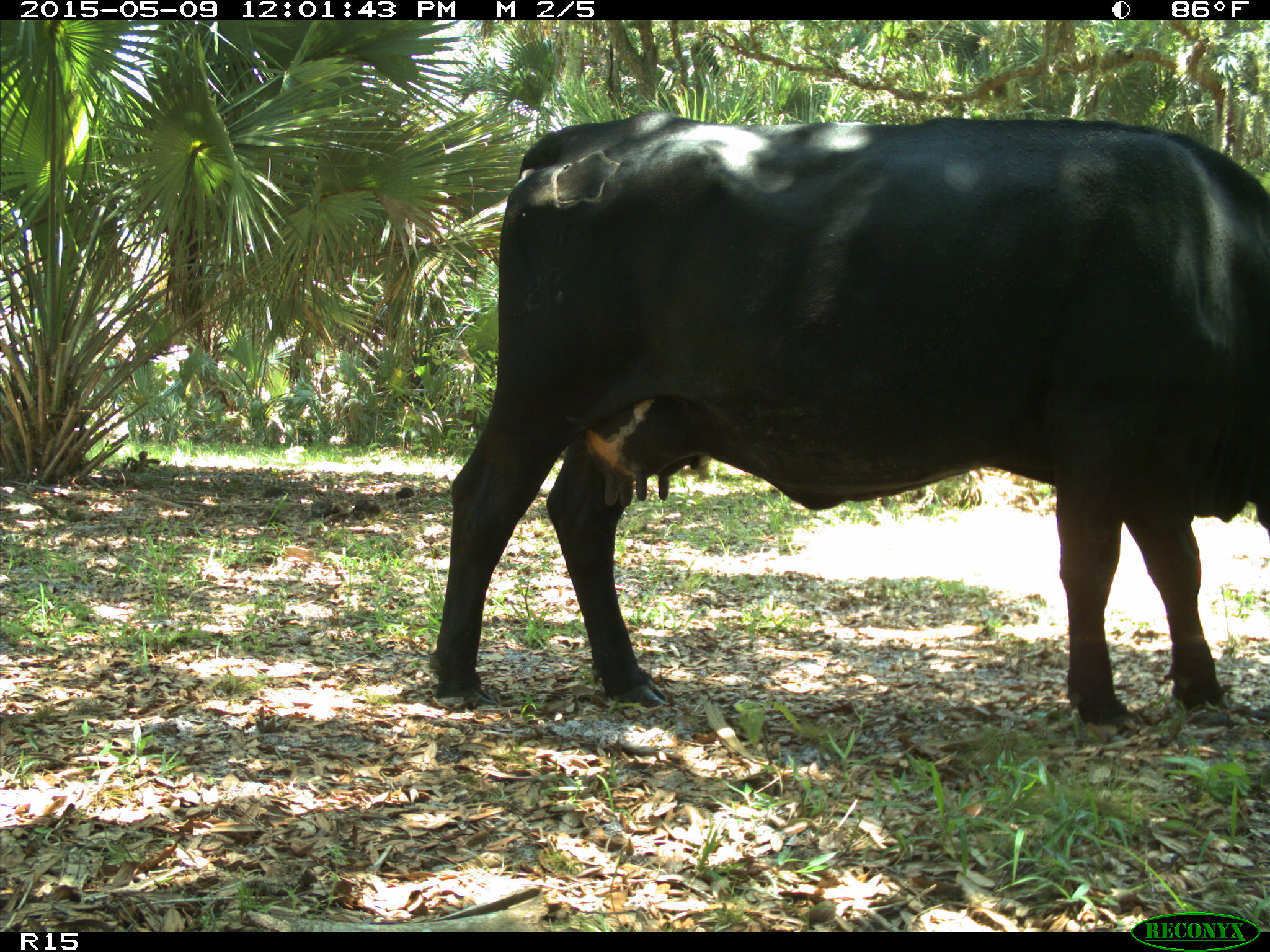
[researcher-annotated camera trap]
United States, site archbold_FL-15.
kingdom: Animalia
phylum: Chordata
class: Mammalia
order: Artiodactyla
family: Bovidae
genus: Bos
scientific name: Bos taurus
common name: domestic cow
Bos taurus (domestic cow).